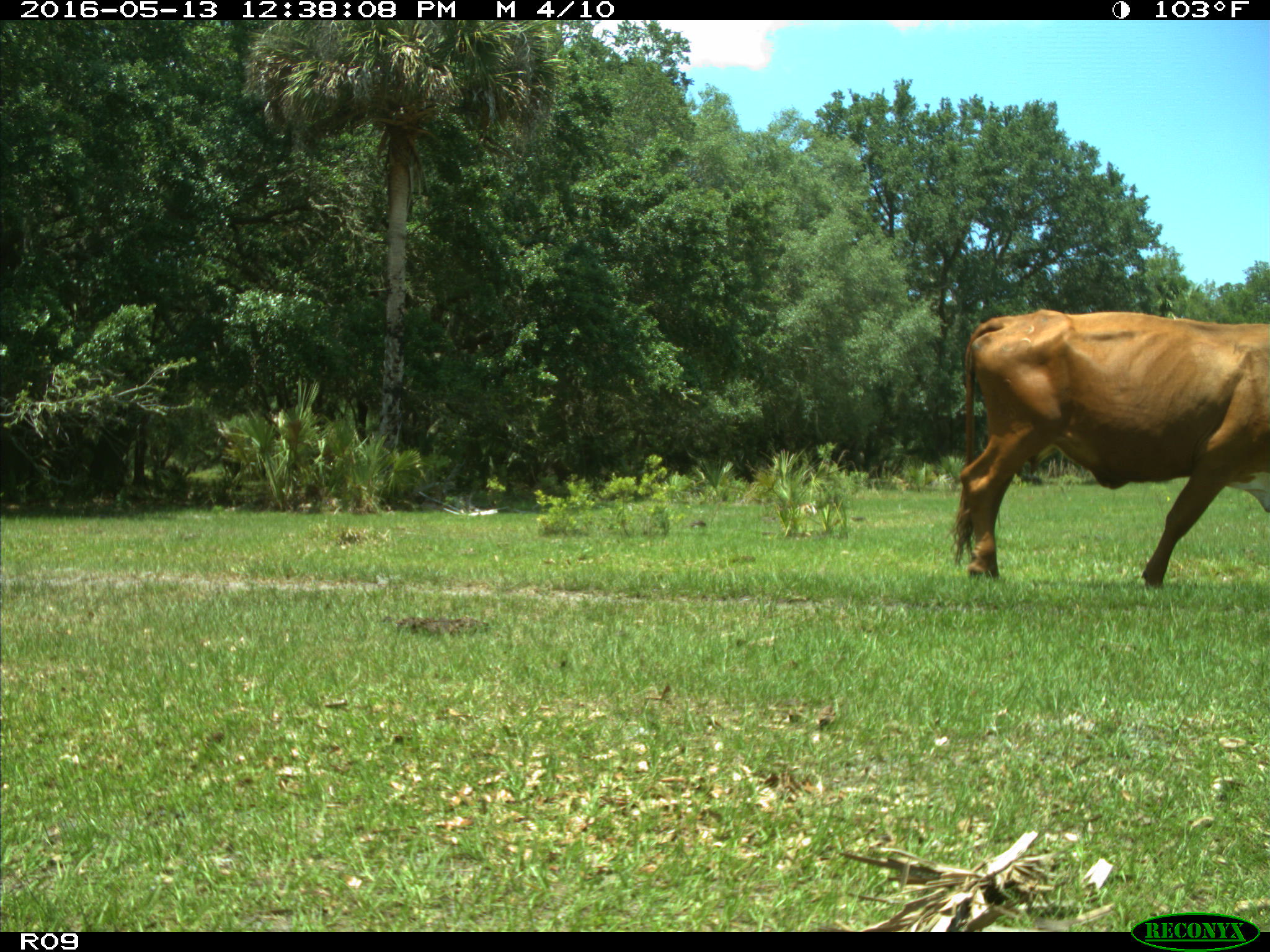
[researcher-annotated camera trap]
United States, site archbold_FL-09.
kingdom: Animalia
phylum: Chordata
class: Mammalia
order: Artiodactyla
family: Bovidae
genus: Bos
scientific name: Bos taurus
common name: domestic cow